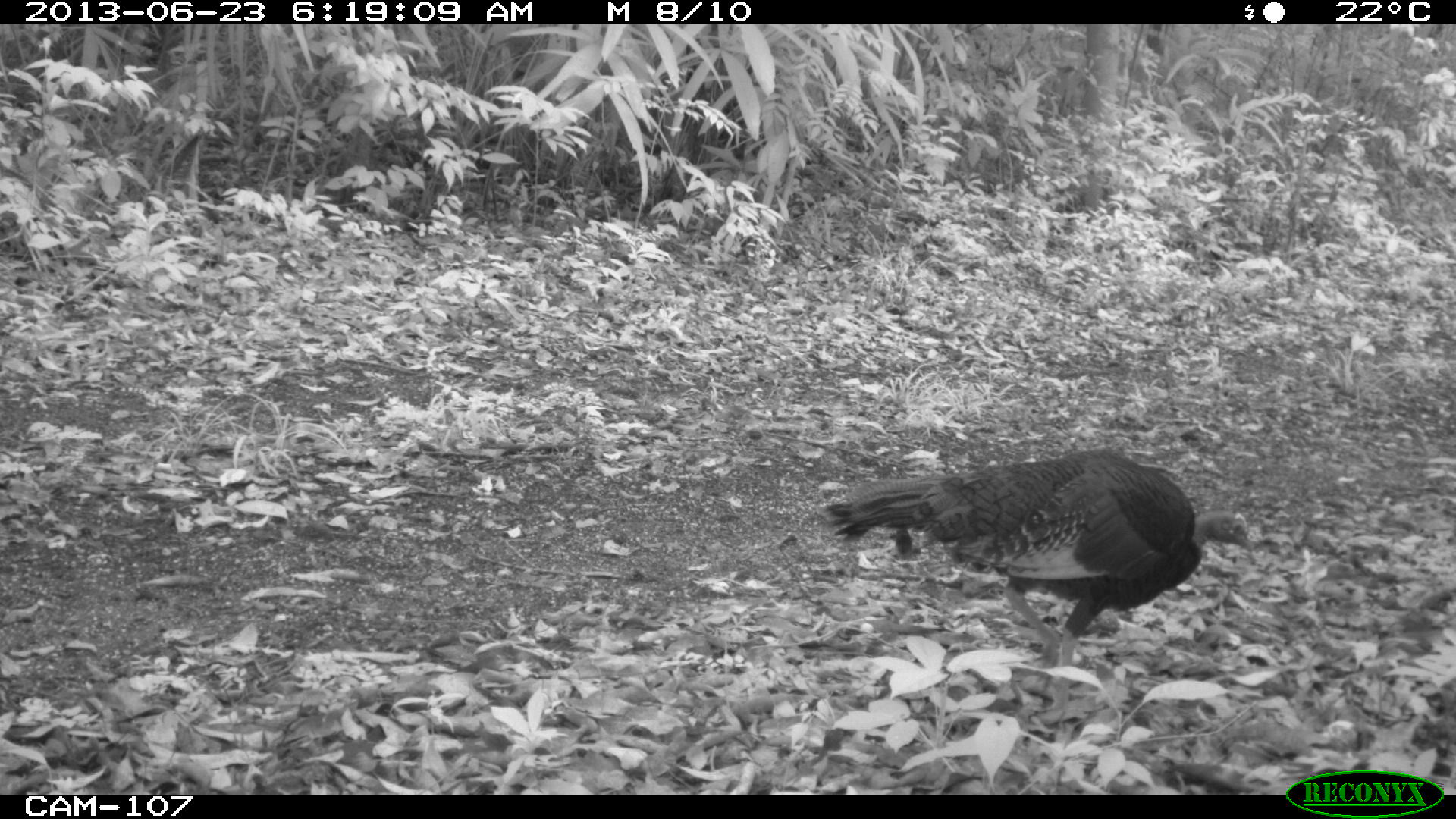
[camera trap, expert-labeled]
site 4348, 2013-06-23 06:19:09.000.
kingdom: Animalia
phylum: Chordata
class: Aves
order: Galliformes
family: Phasianidae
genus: Meleagris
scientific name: Meleagris ocellata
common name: ocellated turkey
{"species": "Meleagris ocellata (ocellated turkey)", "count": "1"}